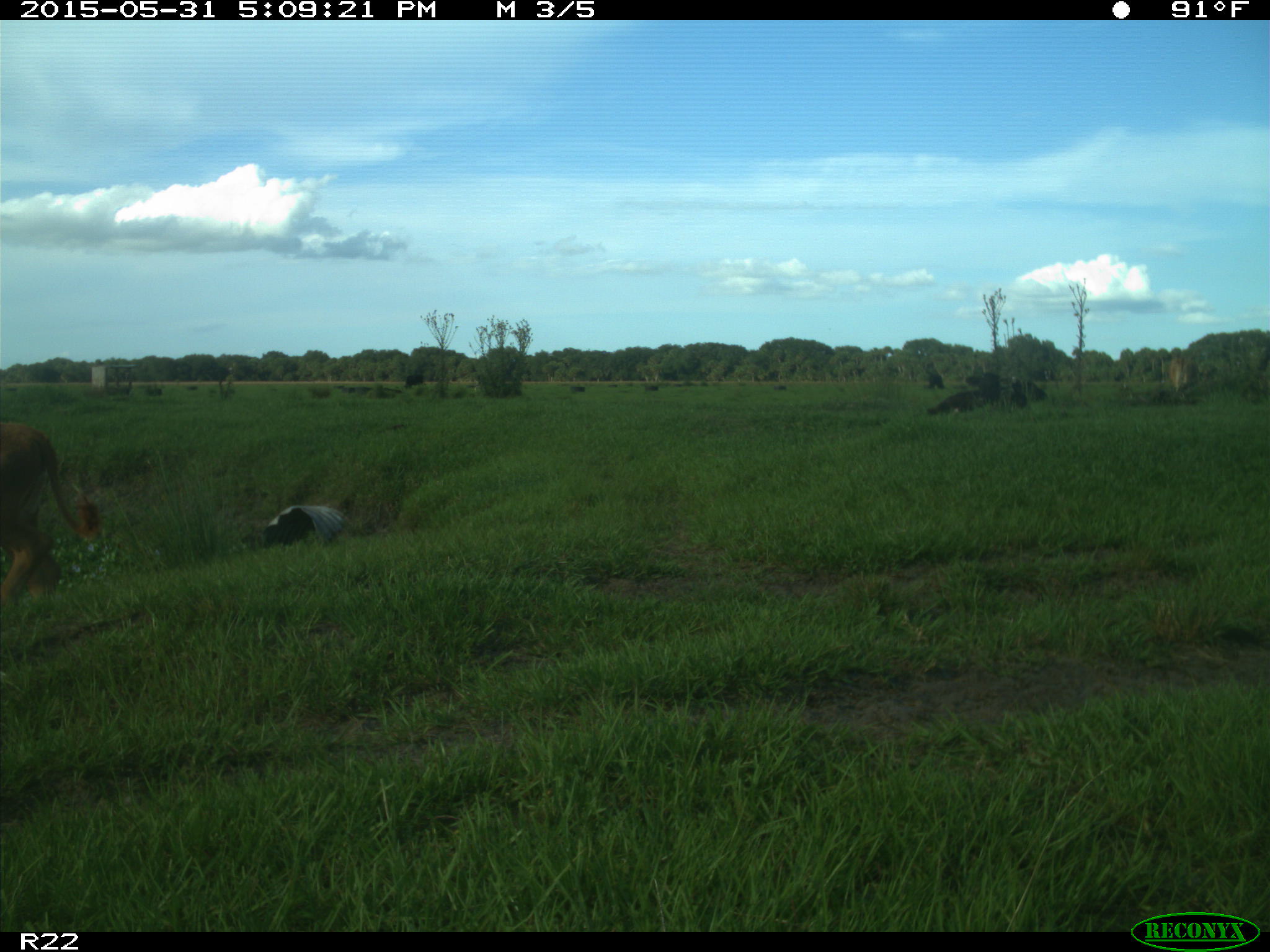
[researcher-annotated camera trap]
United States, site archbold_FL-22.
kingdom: Animalia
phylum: Chordata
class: Mammalia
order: Artiodactyla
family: Bovidae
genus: Bos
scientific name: Bos taurus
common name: domestic cow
Bos taurus (domestic cow).